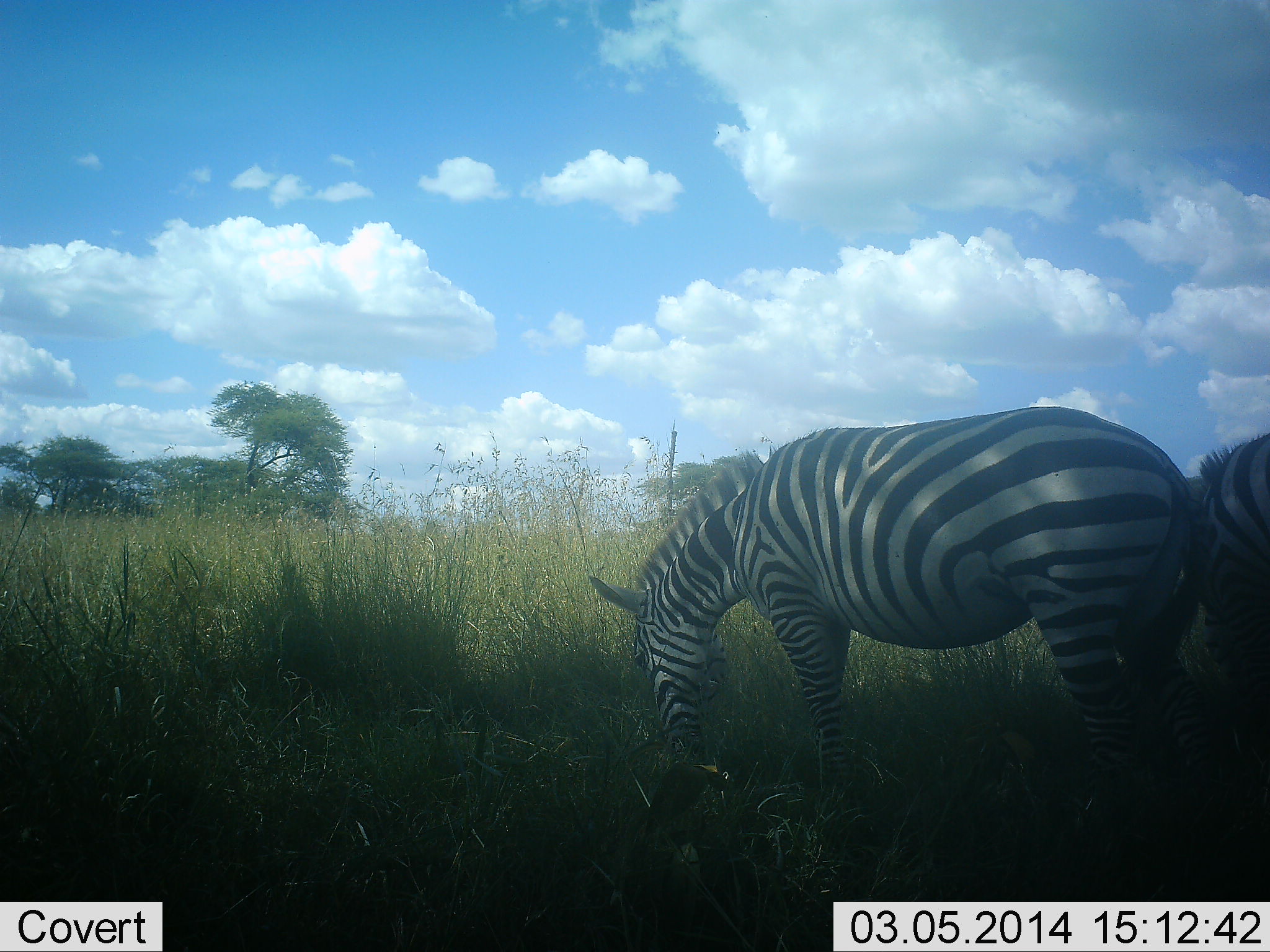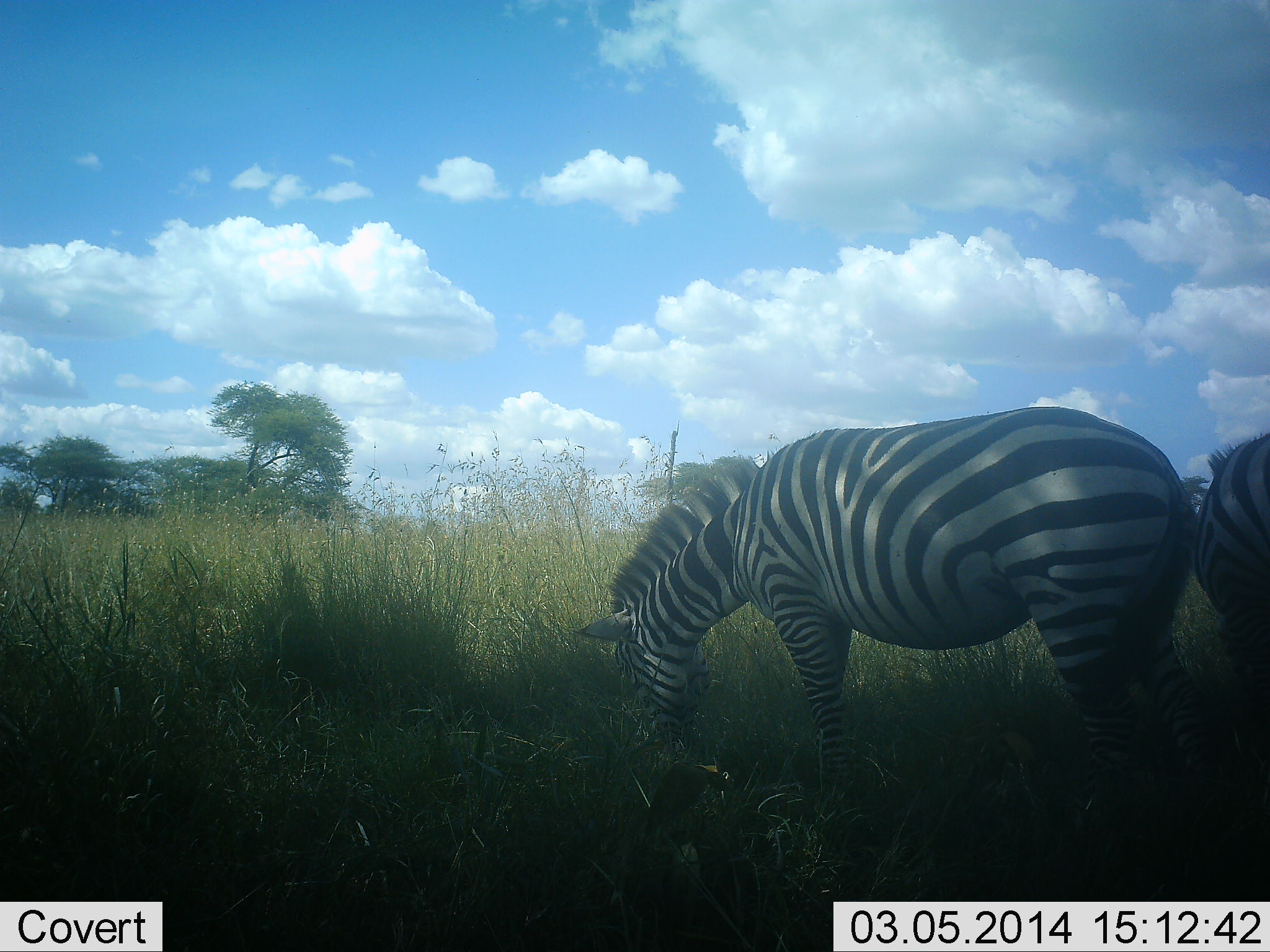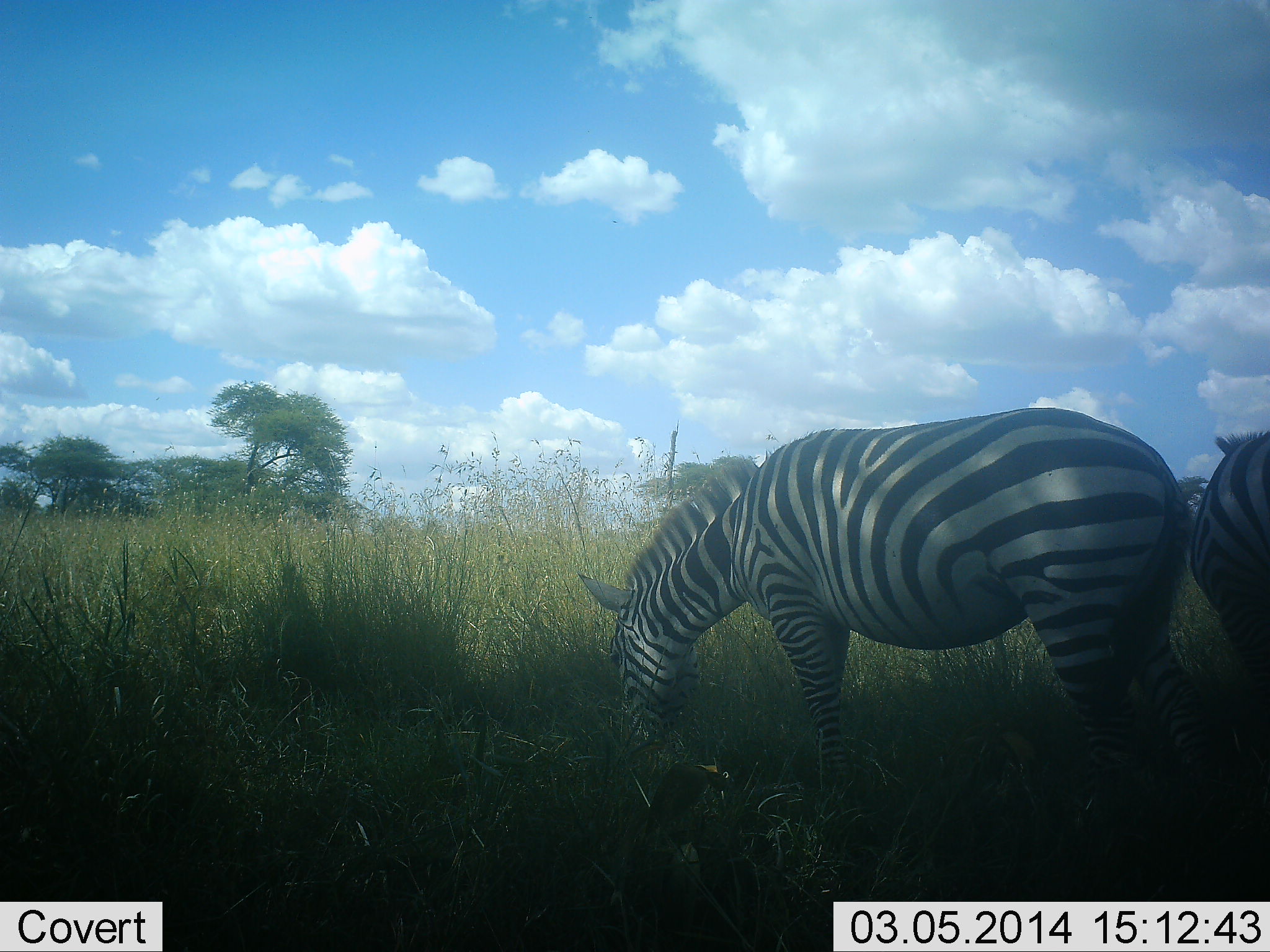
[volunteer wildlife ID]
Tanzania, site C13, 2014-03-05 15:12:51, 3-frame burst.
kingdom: Animalia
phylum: Chordata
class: Mammalia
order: Perissodactyla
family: Equidae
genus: Equus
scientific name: Equus quagga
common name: plains zebra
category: zebra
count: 2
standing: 30%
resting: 0%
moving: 0%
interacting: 0%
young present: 0%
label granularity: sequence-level